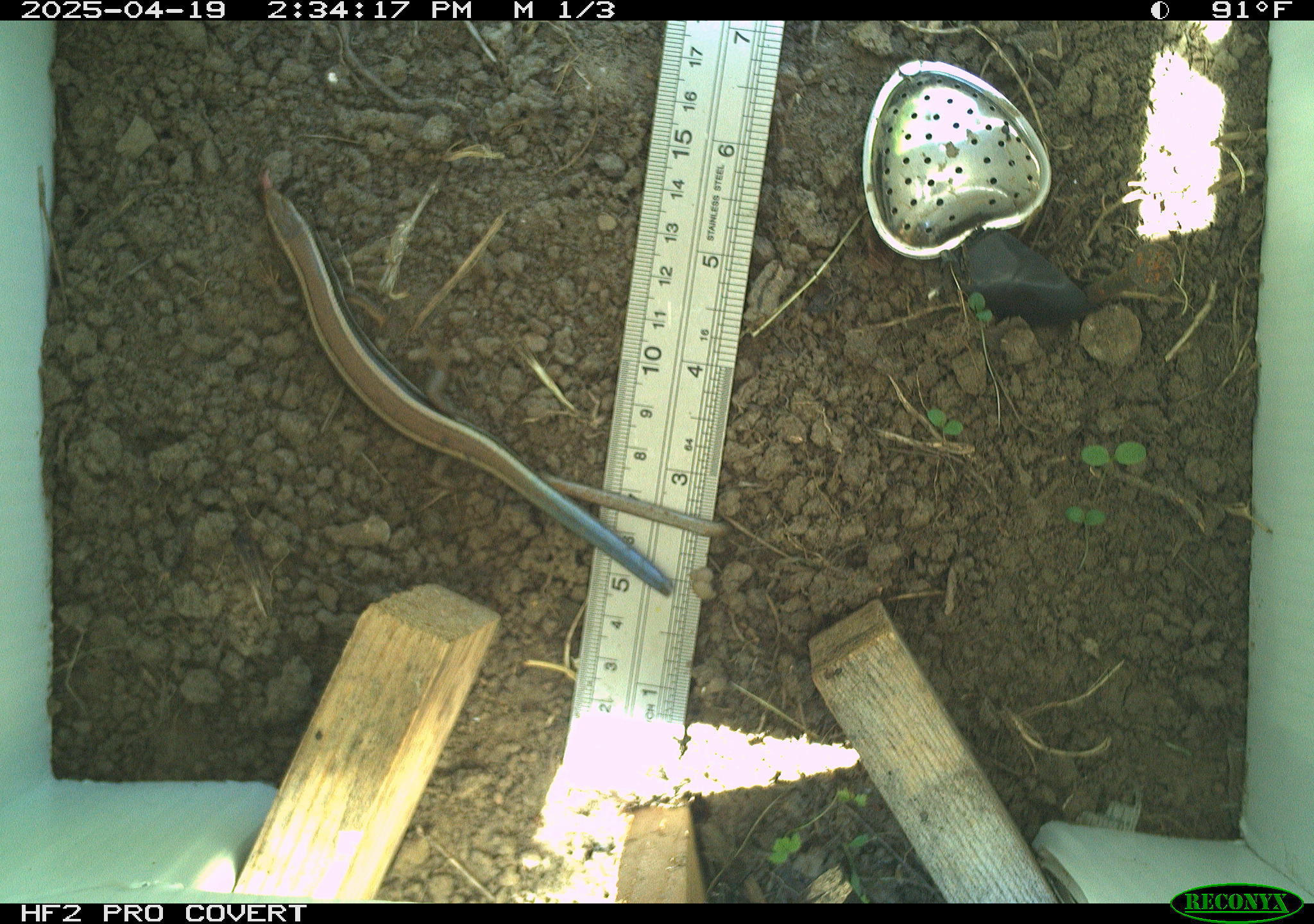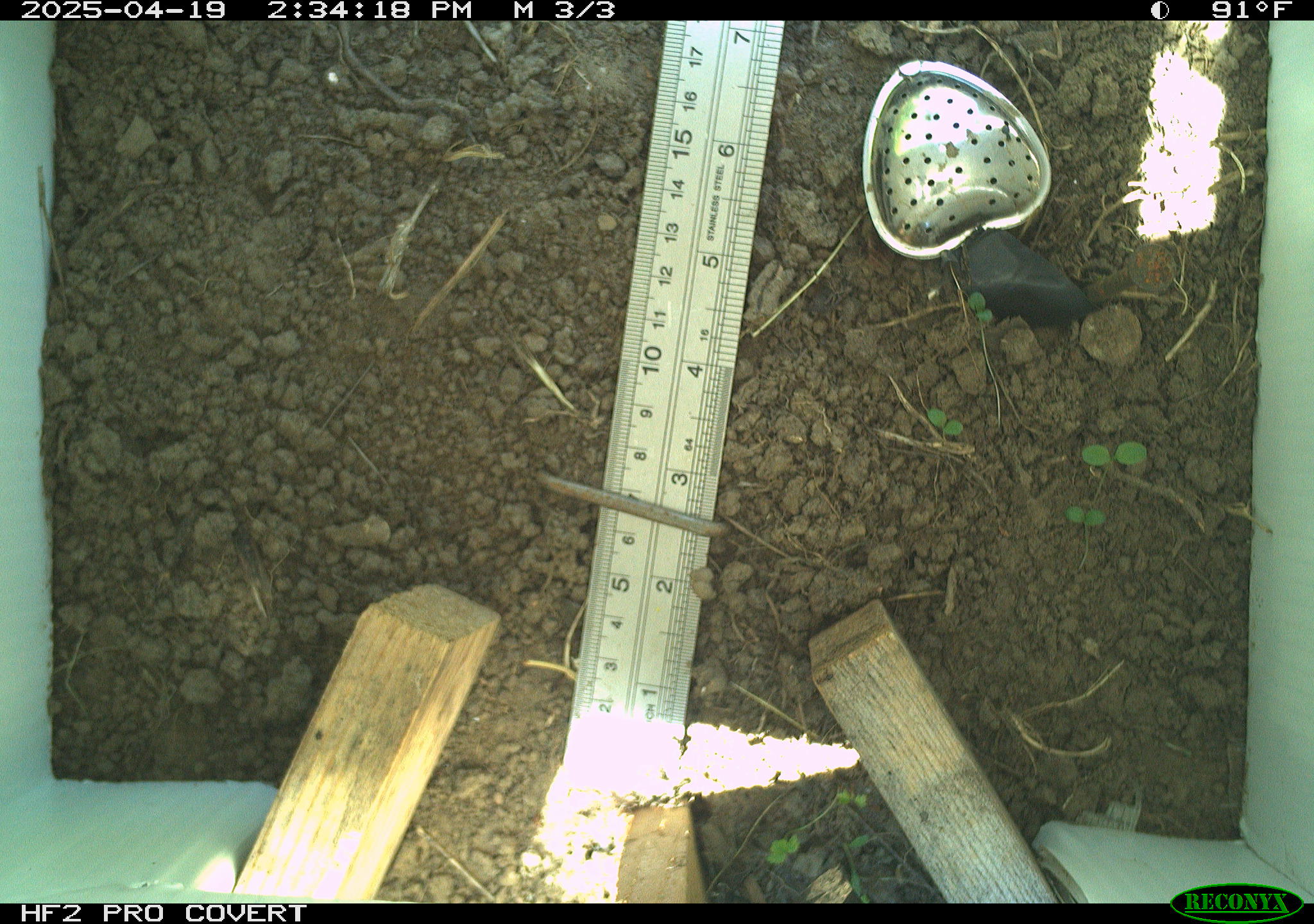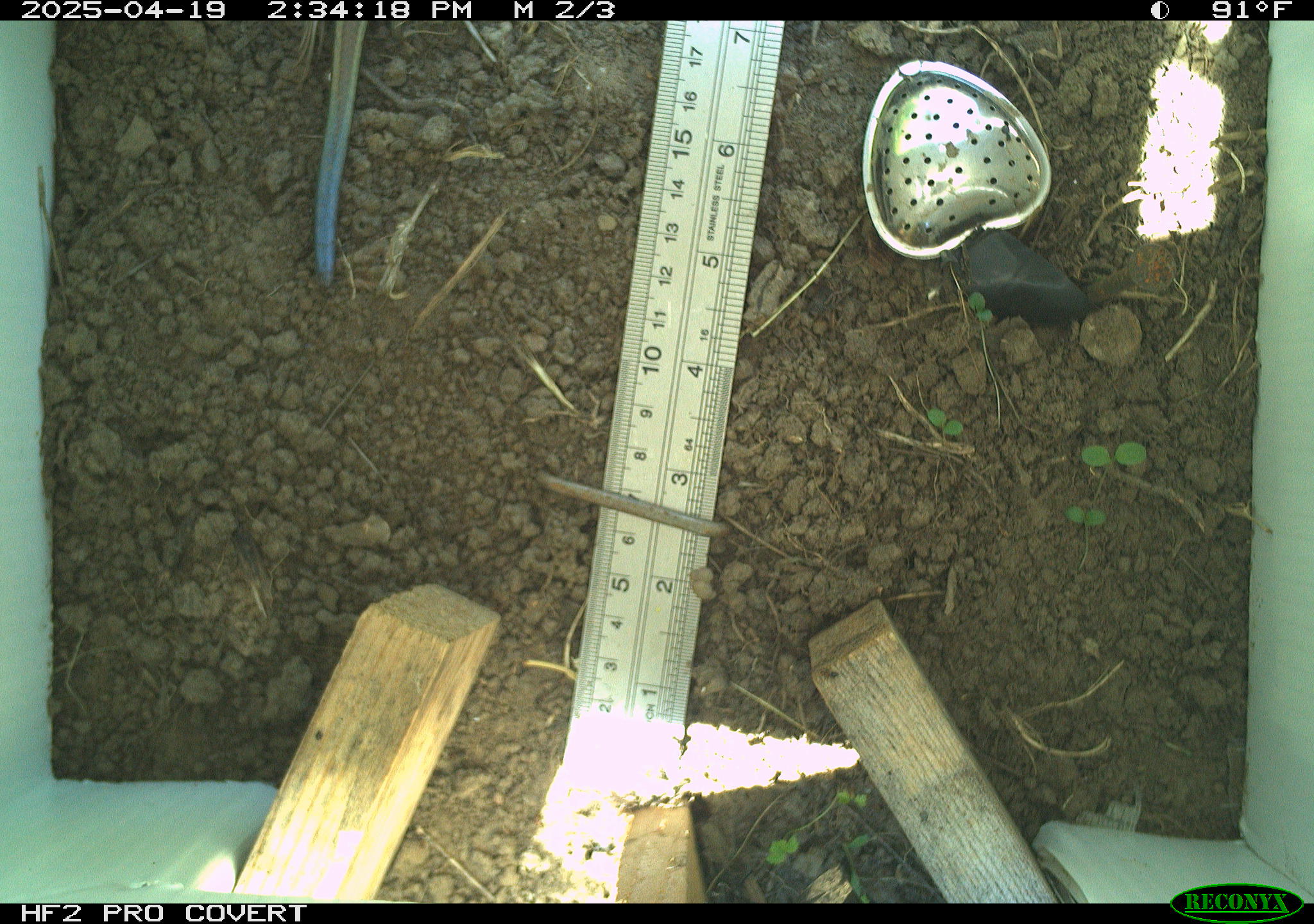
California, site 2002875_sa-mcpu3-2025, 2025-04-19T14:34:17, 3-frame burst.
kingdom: Animalia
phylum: Chordata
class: Reptilia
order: Squamata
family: Scincidae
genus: Plestiodon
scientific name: Plestiodon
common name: blue-tailed skinks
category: plestiodon species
Plestiodon species (blue-tailed skinks) (Plestiodon).